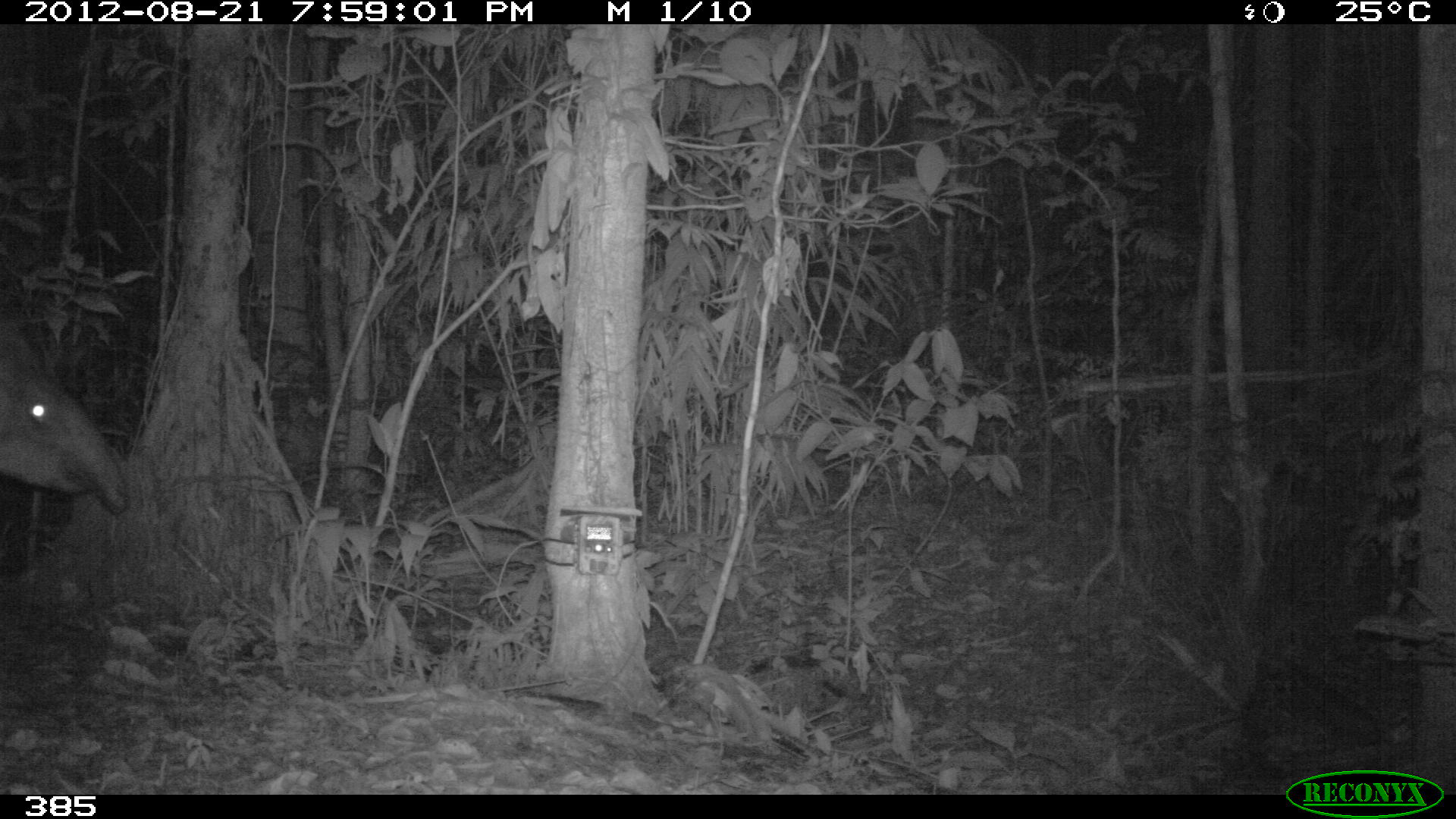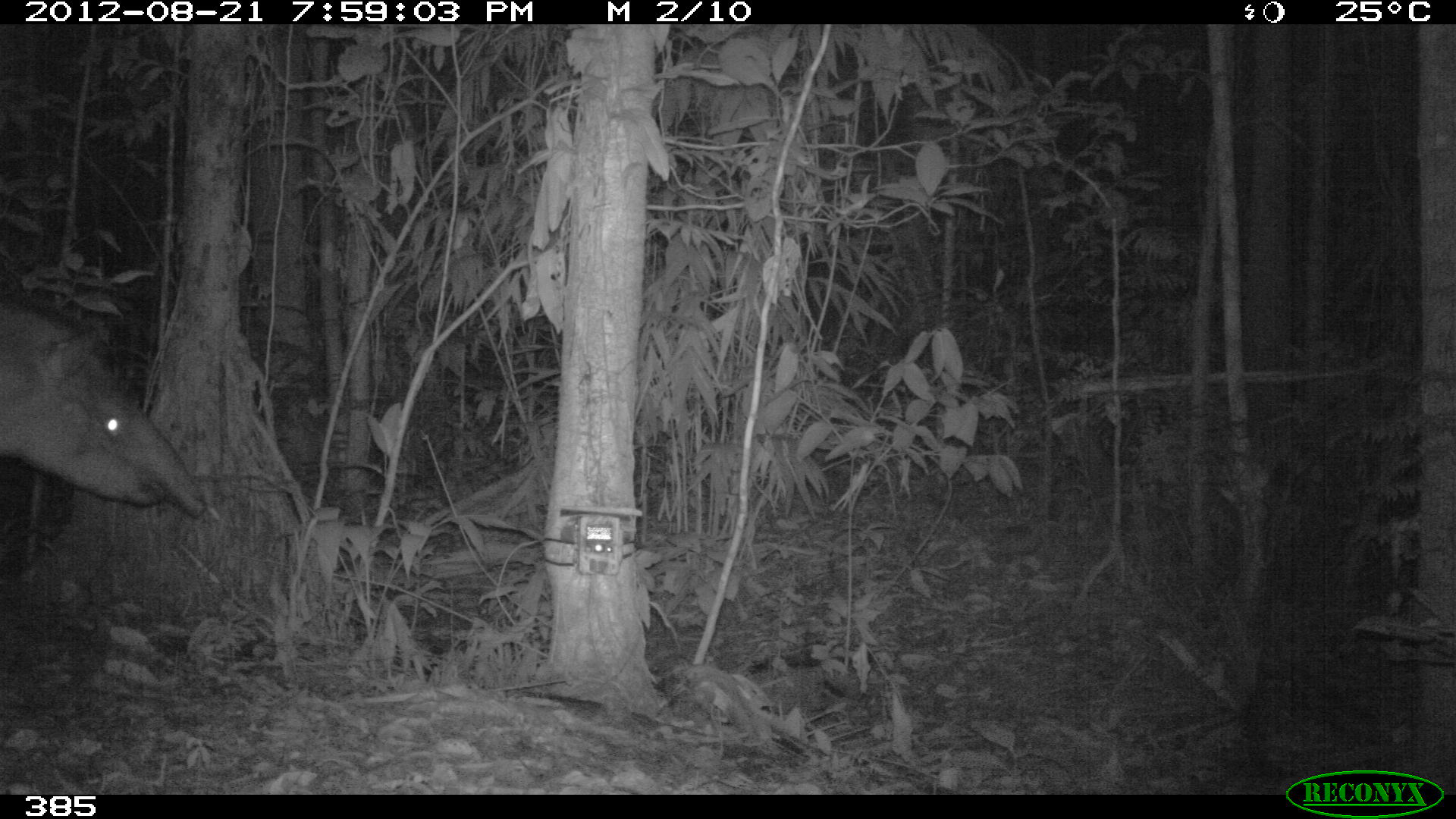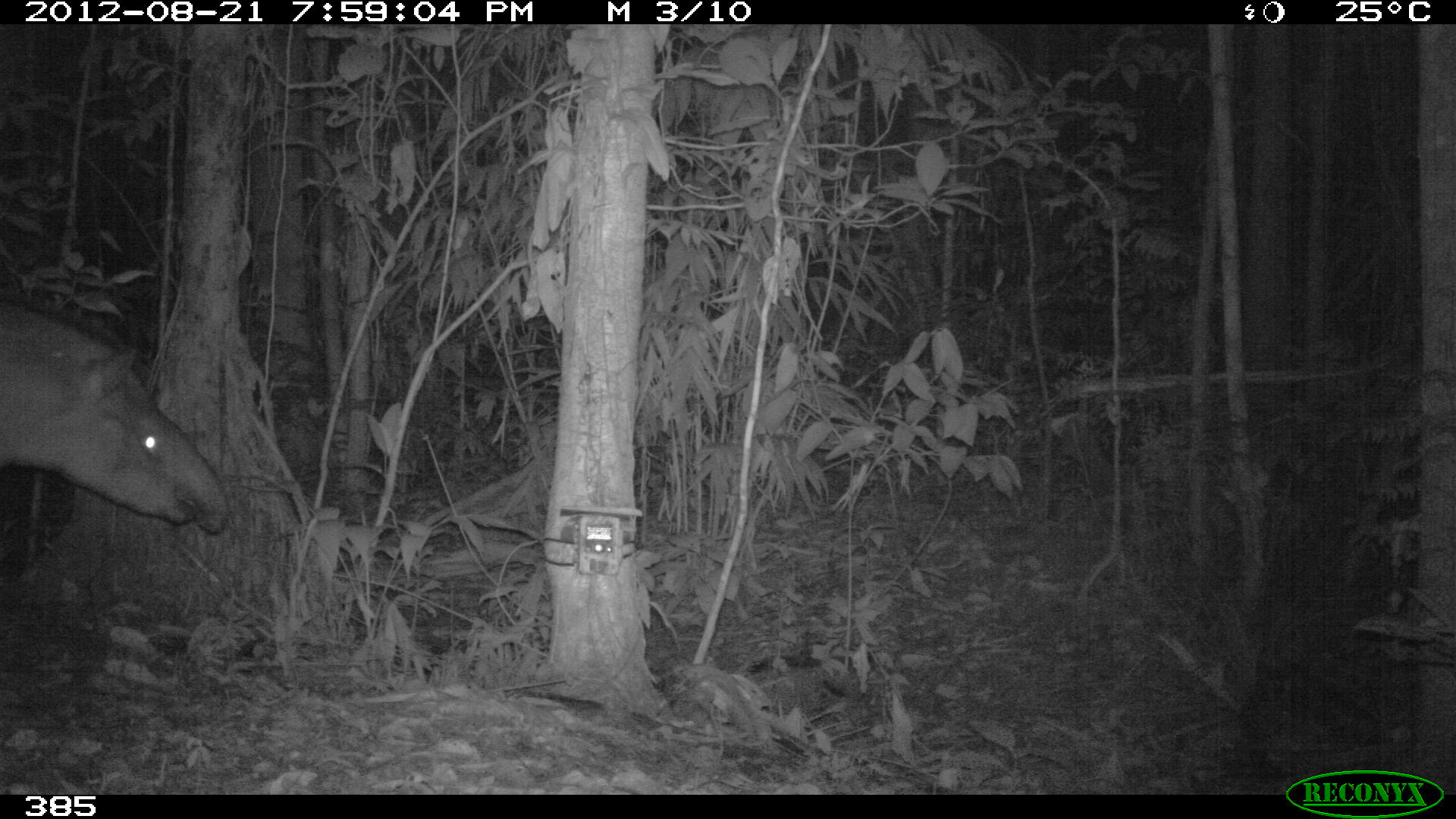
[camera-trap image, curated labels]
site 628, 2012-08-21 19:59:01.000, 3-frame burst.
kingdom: Animalia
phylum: Chordata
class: Mammalia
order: Perissodactyla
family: Tapiridae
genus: Tapirus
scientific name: Tapirus terrestris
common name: south american tapir